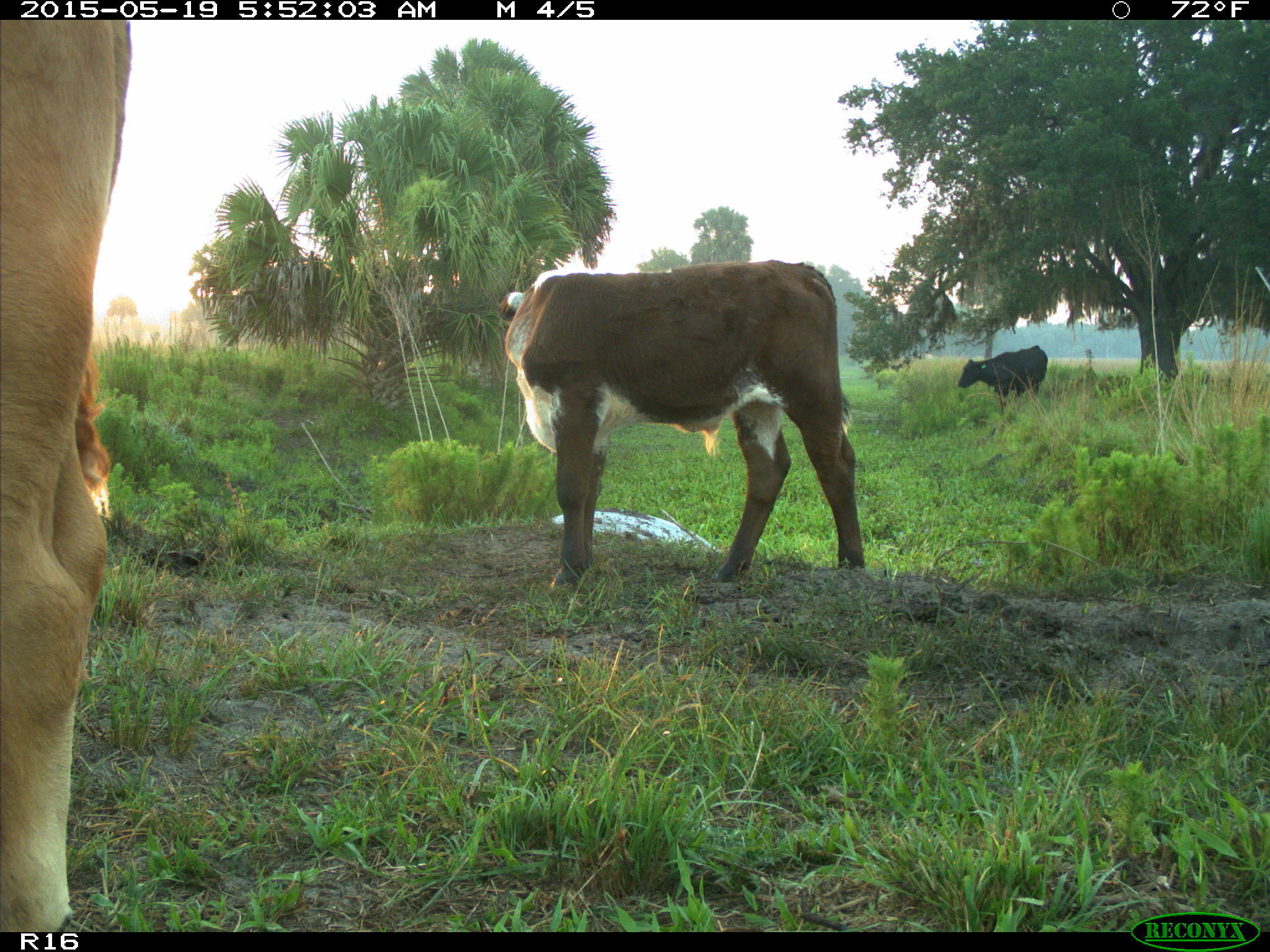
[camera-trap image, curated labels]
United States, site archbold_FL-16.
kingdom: Animalia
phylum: Chordata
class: Mammalia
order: Artiodactyla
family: Bovidae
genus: Bos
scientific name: Bos taurus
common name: domestic cow